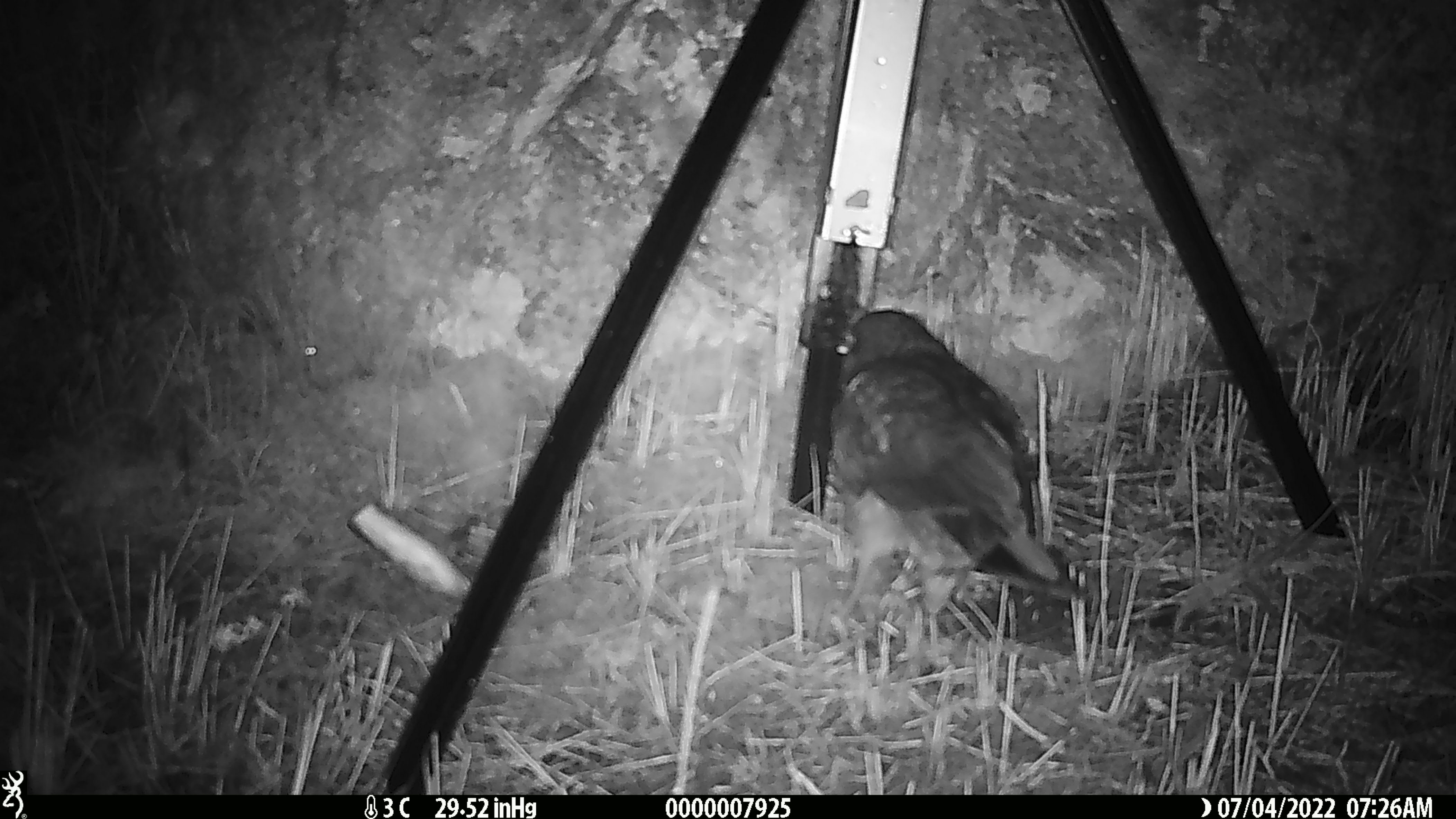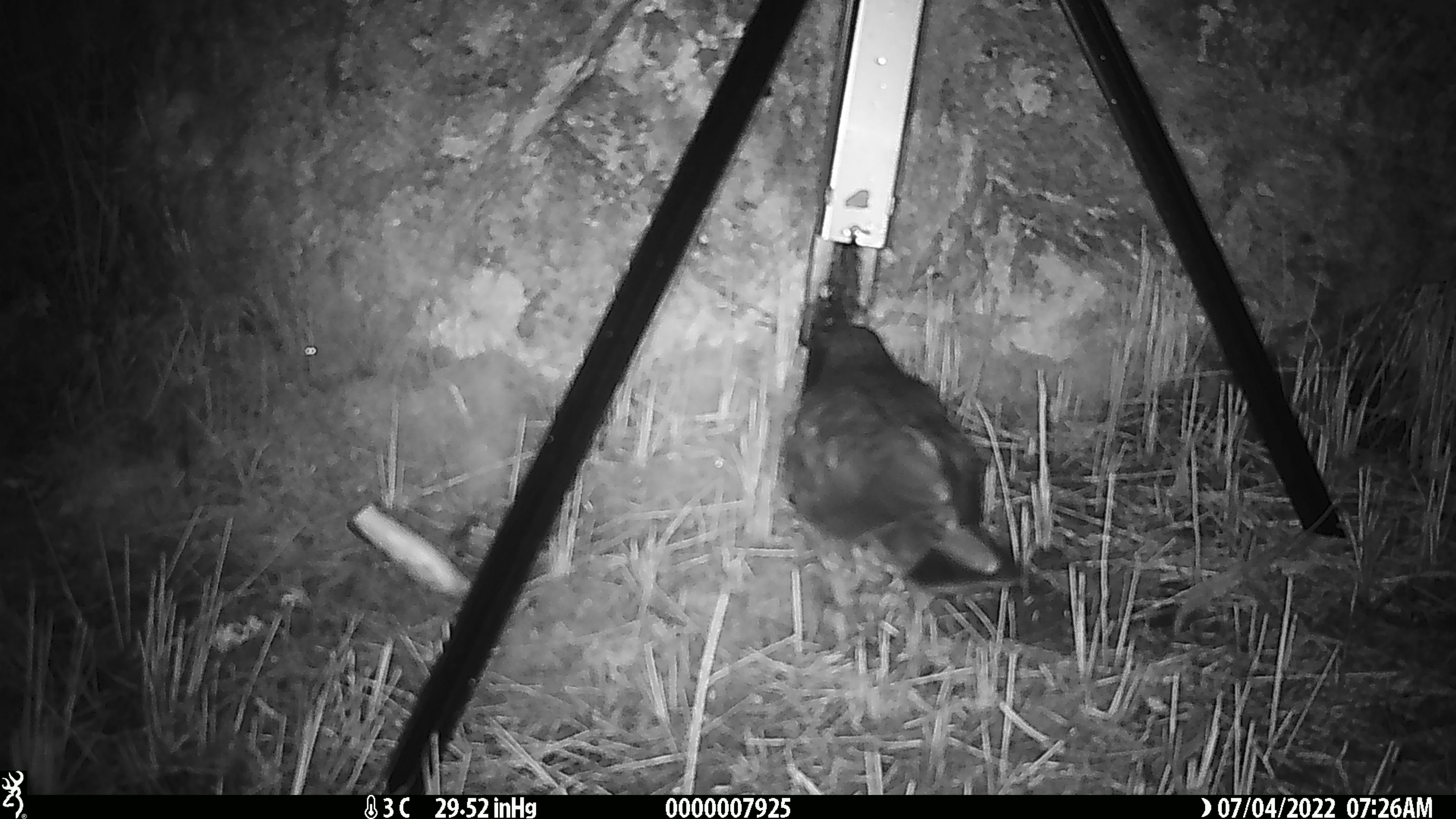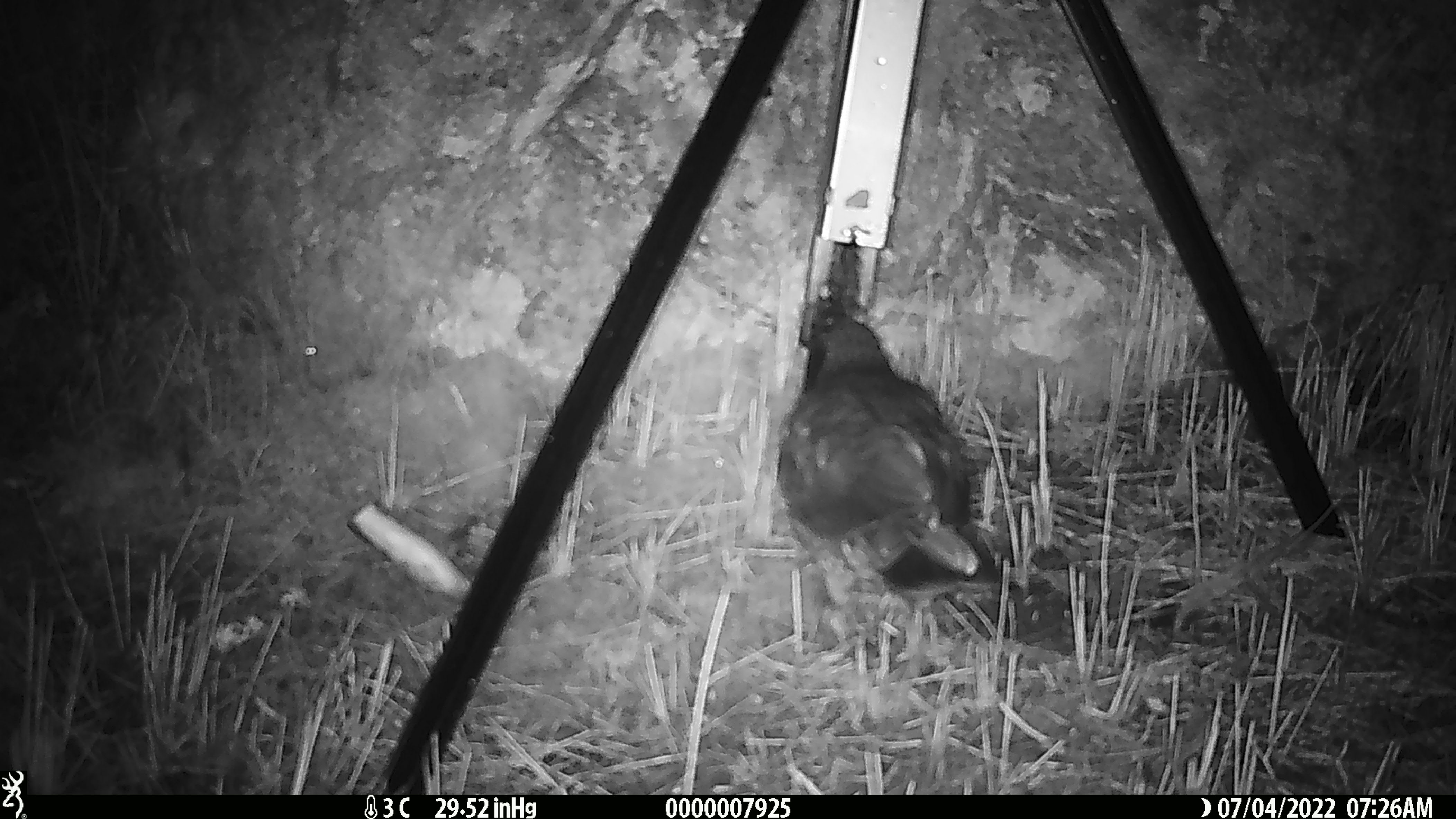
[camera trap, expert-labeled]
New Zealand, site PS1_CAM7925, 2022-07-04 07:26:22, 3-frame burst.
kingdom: Animalia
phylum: Chordata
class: Aves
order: Psittaciformes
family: Strigopidae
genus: Nestor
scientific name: Nestor notabilis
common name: kea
Kea (Nestor notabilis).